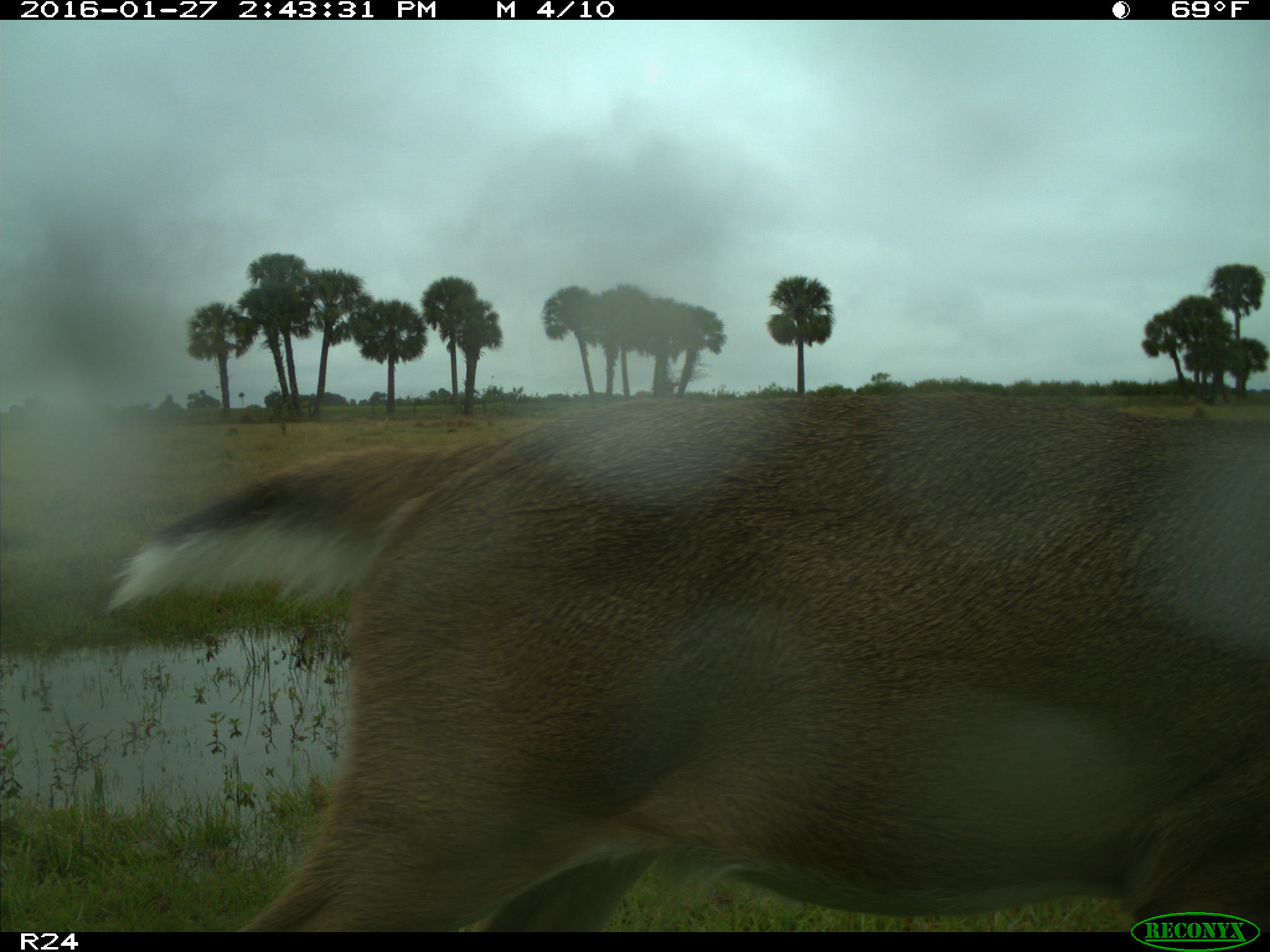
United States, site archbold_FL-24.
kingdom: Animalia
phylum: Chordata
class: Mammalia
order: Artiodactyla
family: Cervidae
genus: Odocoileus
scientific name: Odocoileus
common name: deer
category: unidentified deer